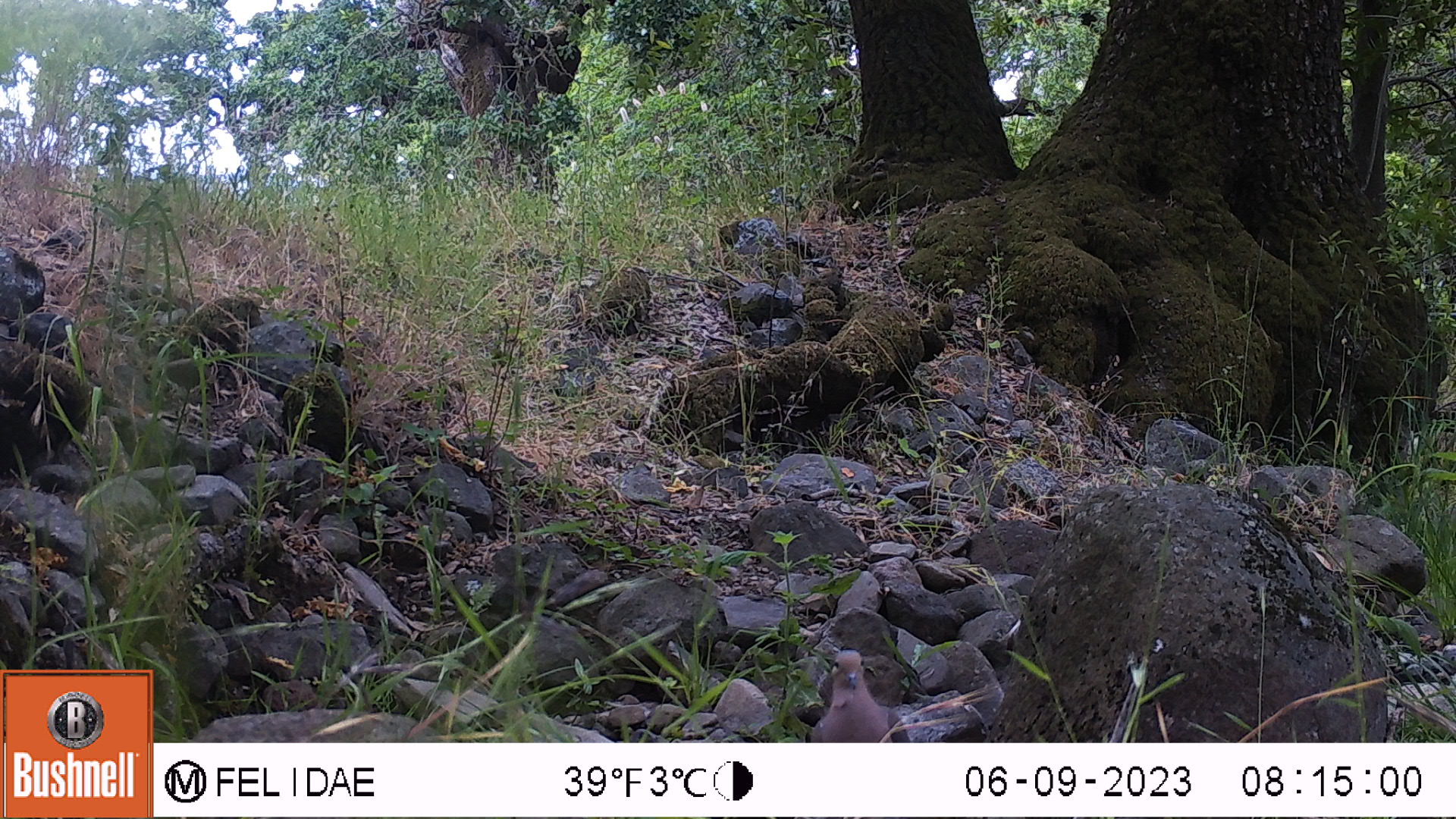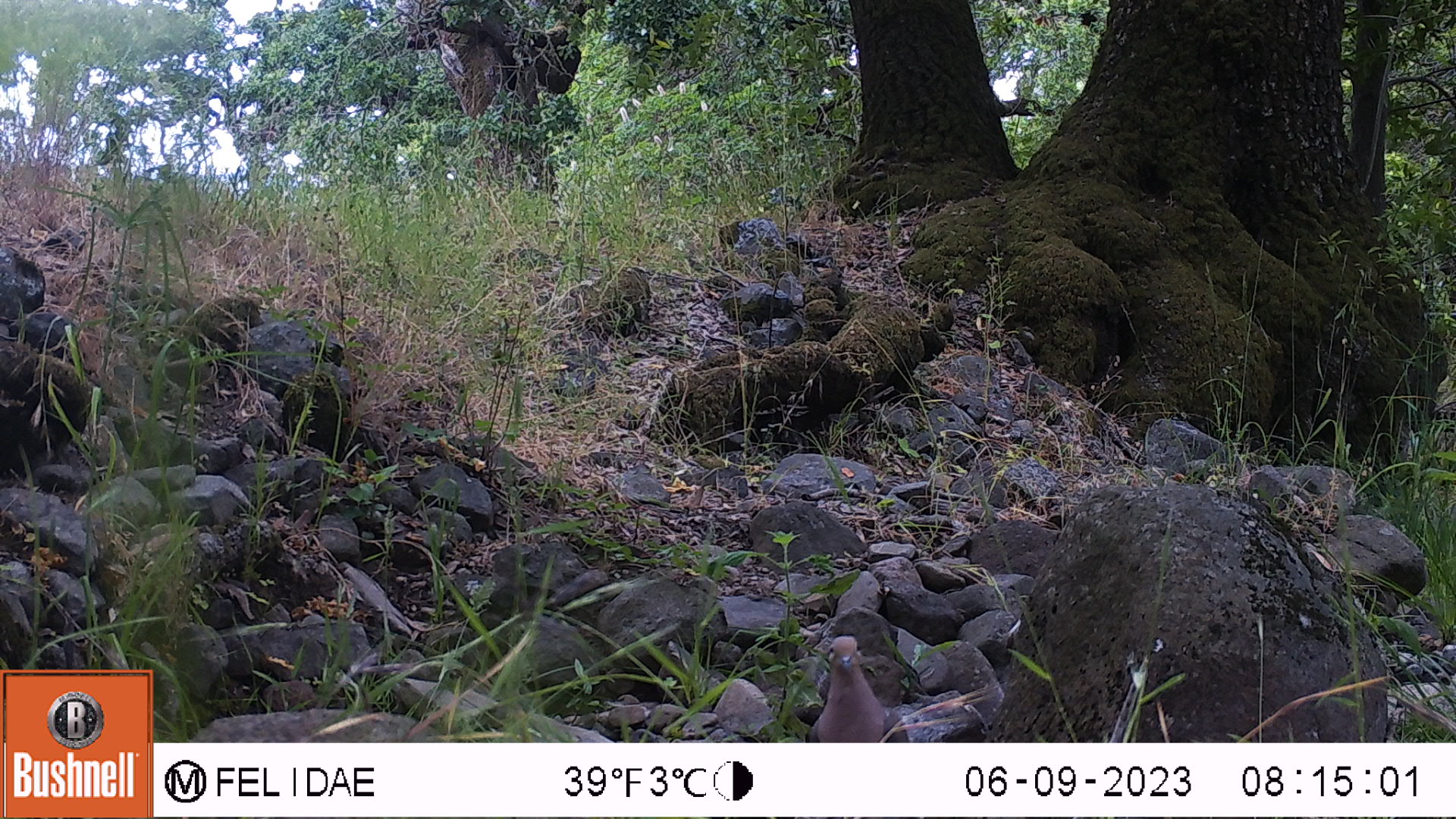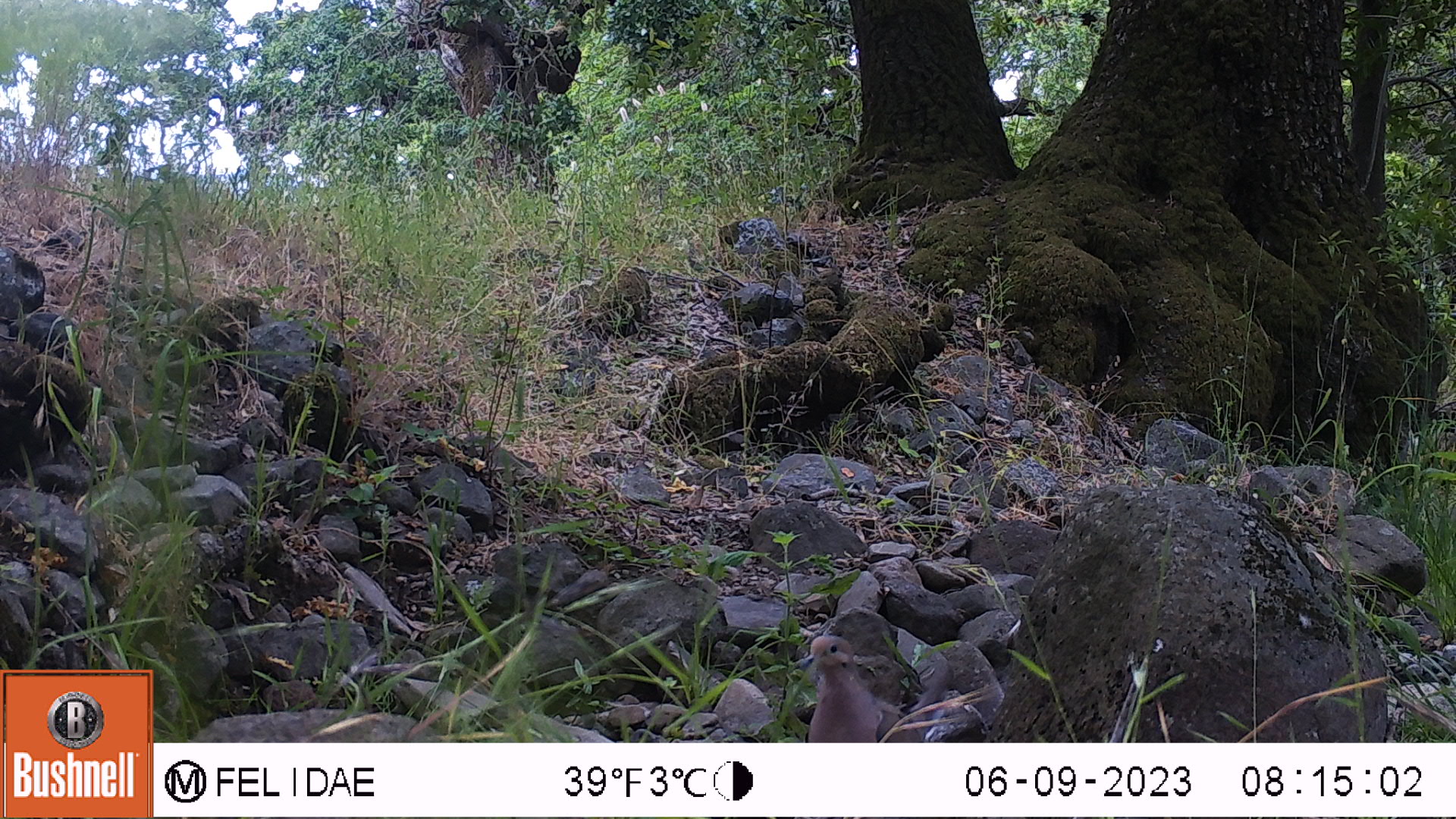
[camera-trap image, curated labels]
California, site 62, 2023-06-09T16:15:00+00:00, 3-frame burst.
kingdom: Animalia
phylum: Chordata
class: Aves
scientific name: Aves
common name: bird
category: unknown bird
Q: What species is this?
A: Unknown bird (bird) (Aves).